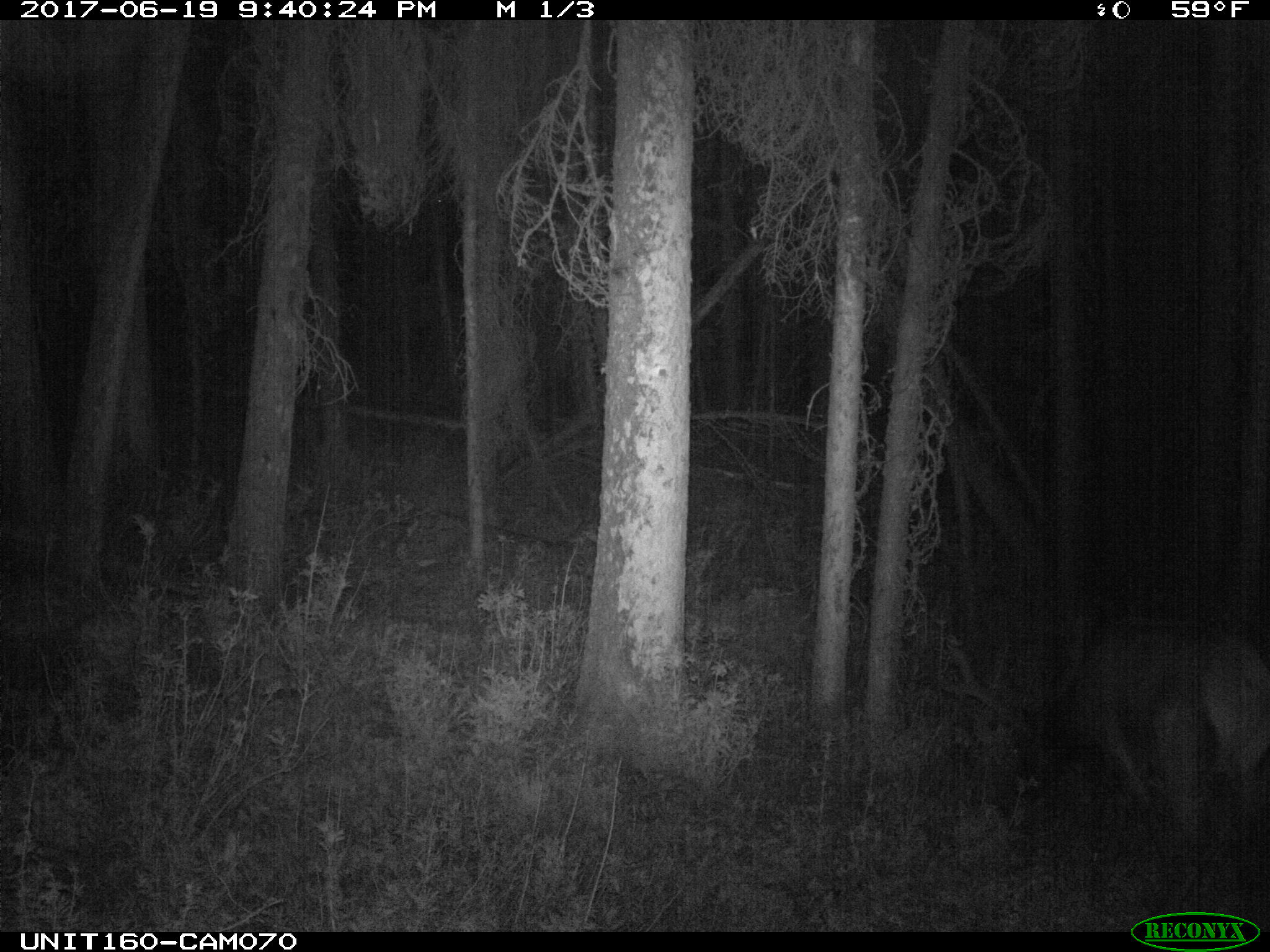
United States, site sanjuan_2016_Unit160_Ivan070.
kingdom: Animalia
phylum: Chordata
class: Mammalia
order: Artiodactyla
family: Cervidae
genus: Cervus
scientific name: Cervus elaphus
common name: red deer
Cervus elaphus (red deer).